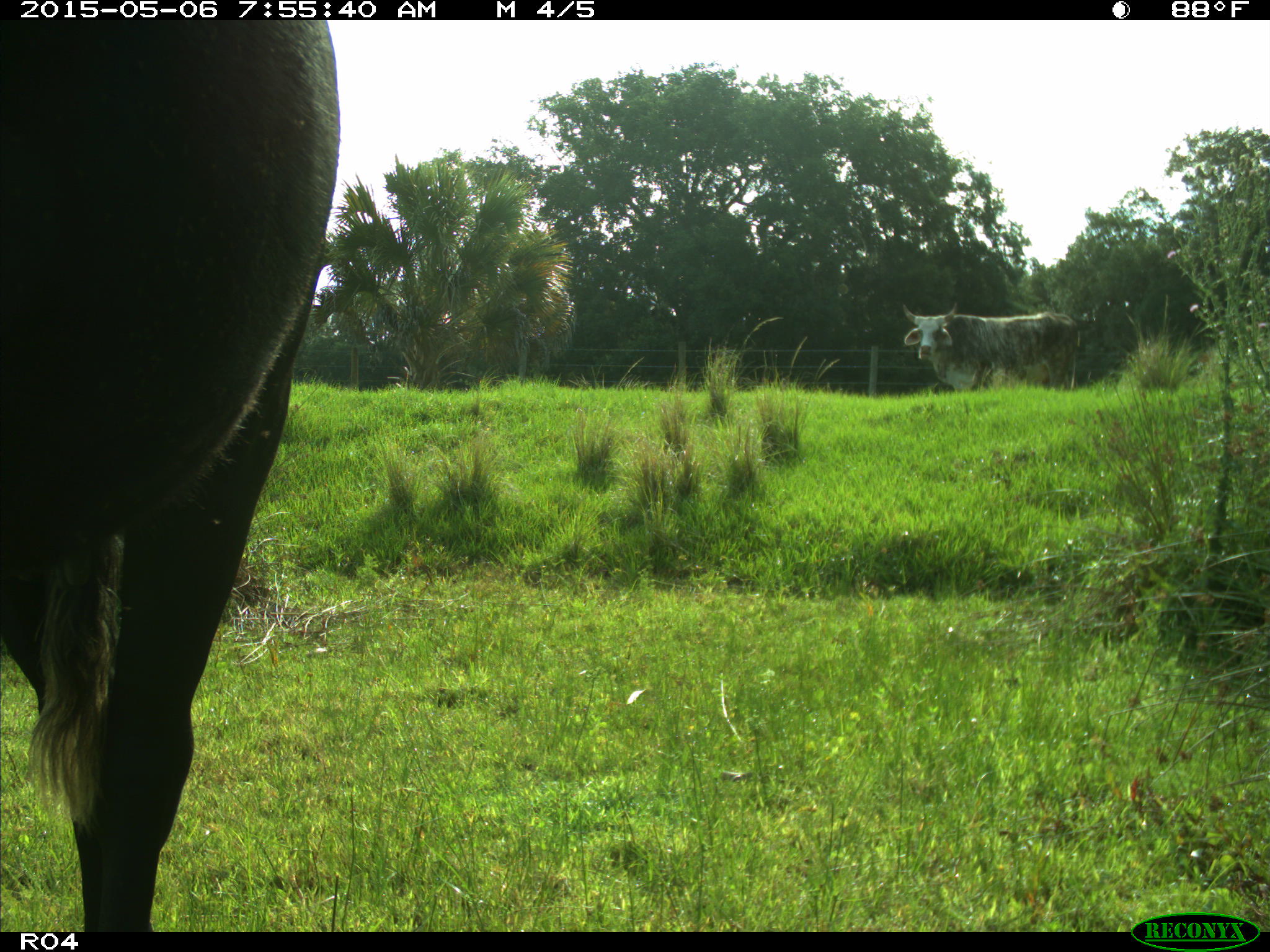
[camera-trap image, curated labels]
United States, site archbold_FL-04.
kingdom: Animalia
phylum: Chordata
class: Mammalia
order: Artiodactyla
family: Bovidae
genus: Bos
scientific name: Bos taurus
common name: domestic cow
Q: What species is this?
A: Bos taurus (domestic cow).